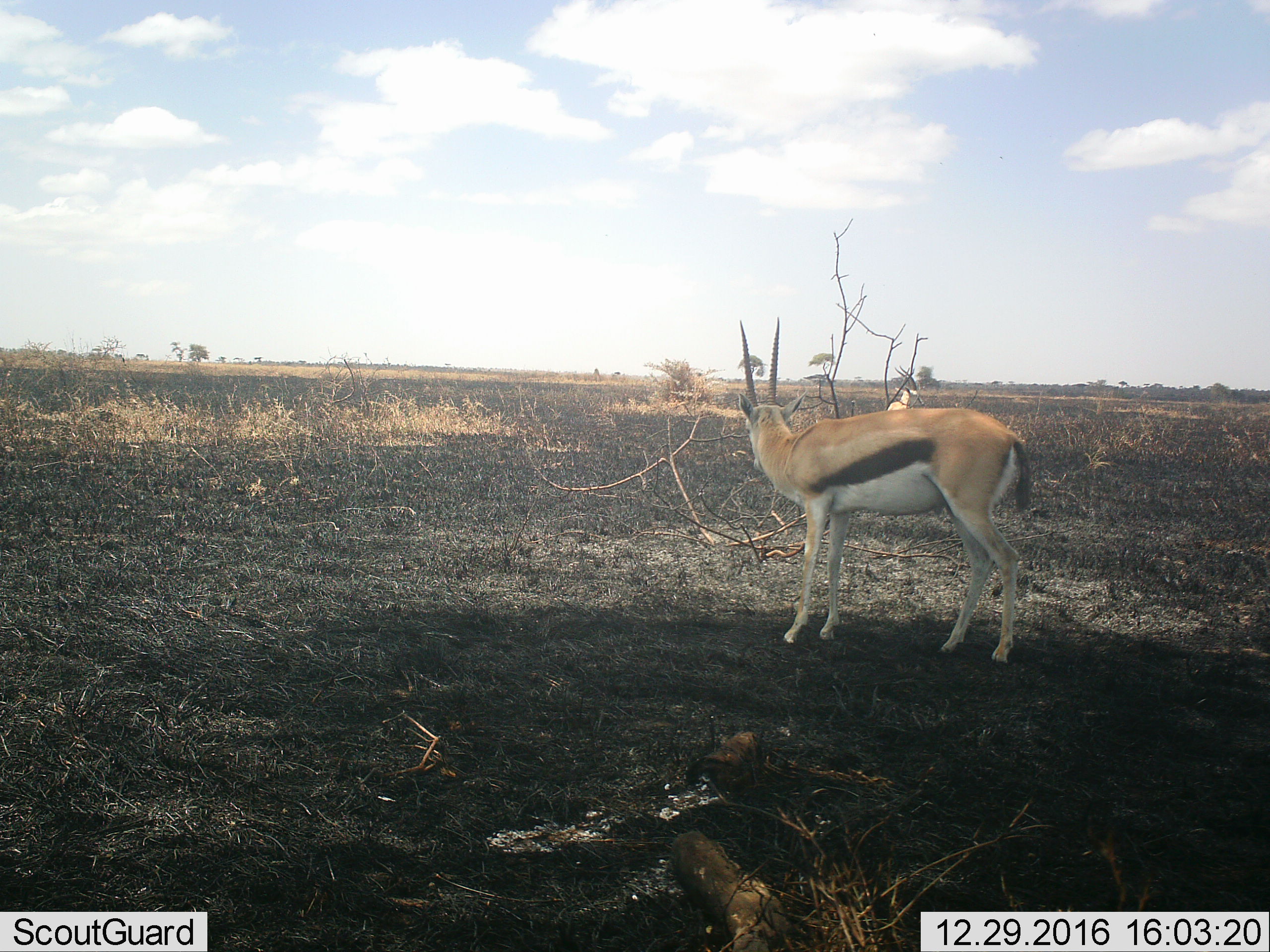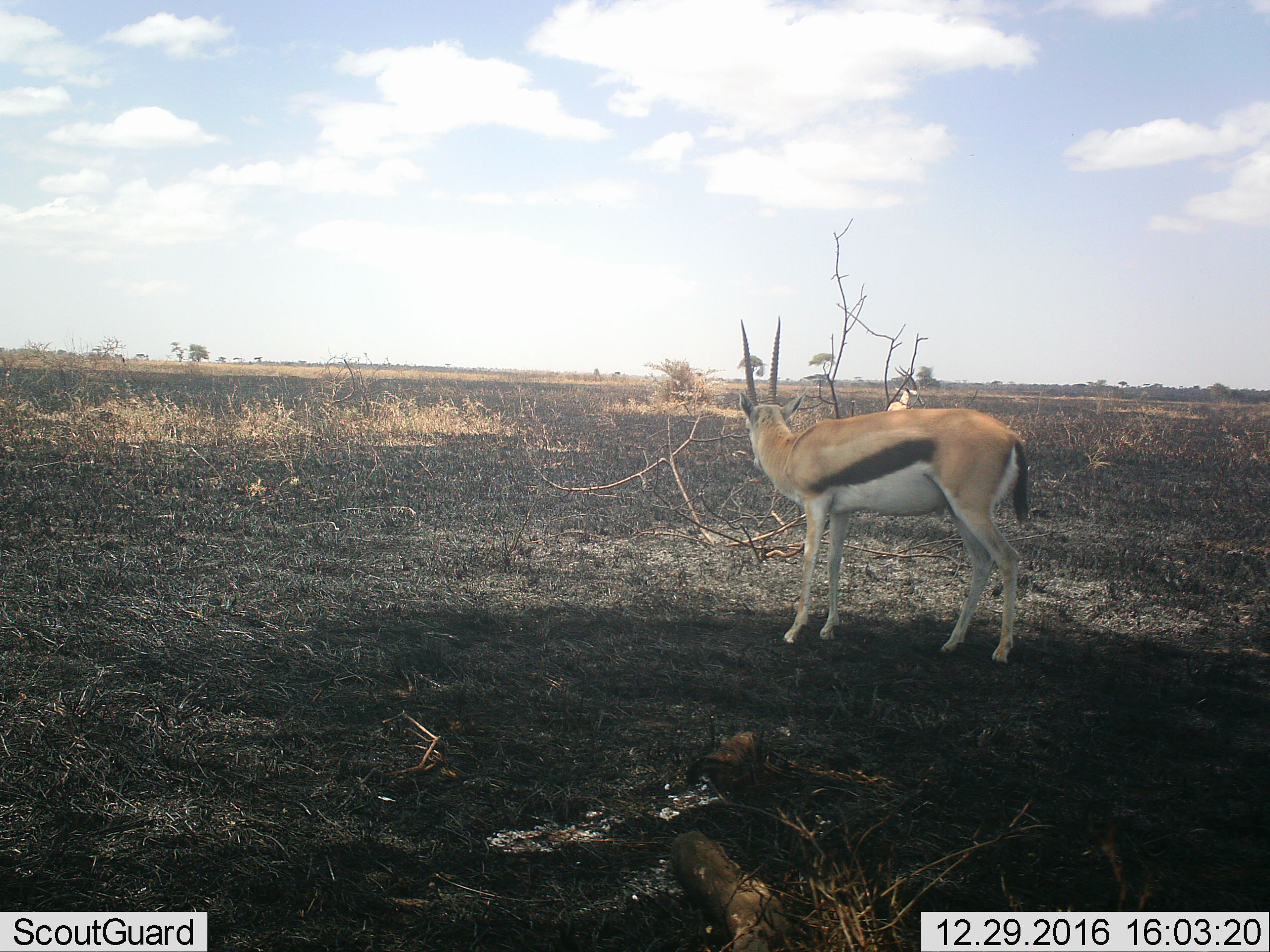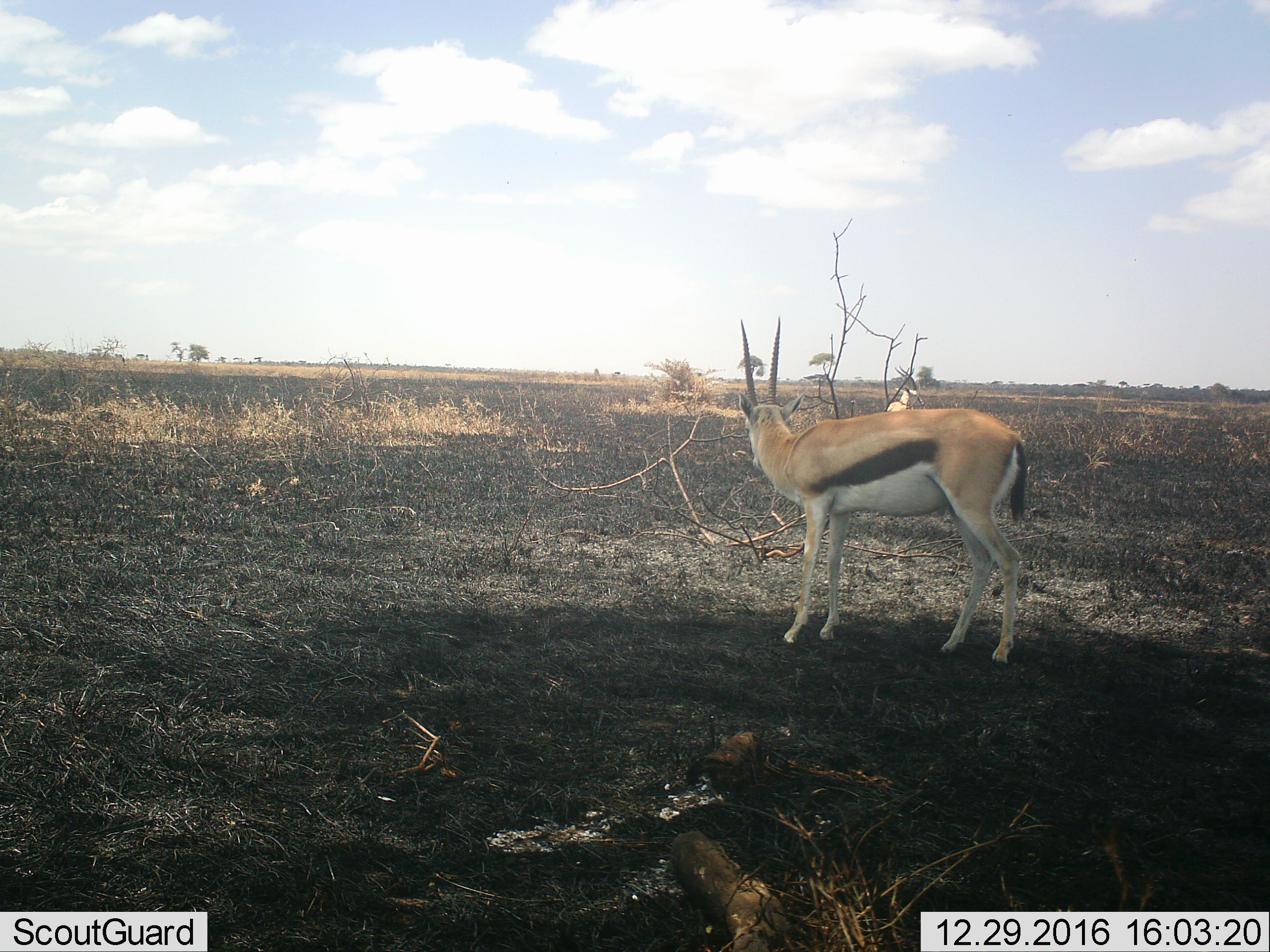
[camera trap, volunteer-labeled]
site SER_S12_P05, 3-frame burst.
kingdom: Animalia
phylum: Chordata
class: Mammalia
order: Artiodactyla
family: Bovidae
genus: Eudorcas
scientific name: Eudorcas thomsonii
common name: thomson's gazelle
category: gazellethomsons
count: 2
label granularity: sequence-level